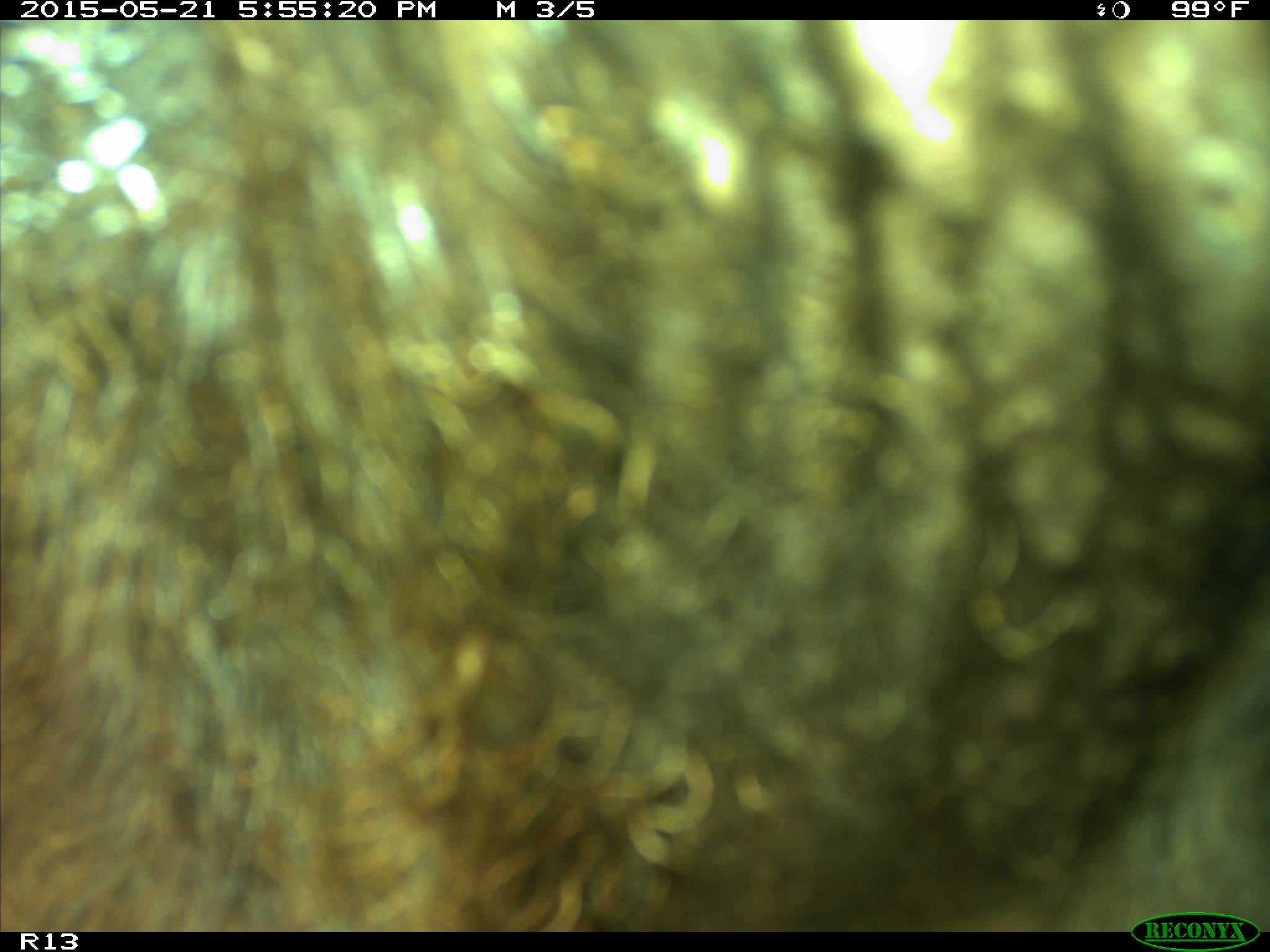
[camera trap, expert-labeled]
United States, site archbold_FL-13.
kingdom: Animalia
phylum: Chordata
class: Mammalia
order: Artiodactyla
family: Bovidae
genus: Bos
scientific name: Bos taurus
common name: domestic cow